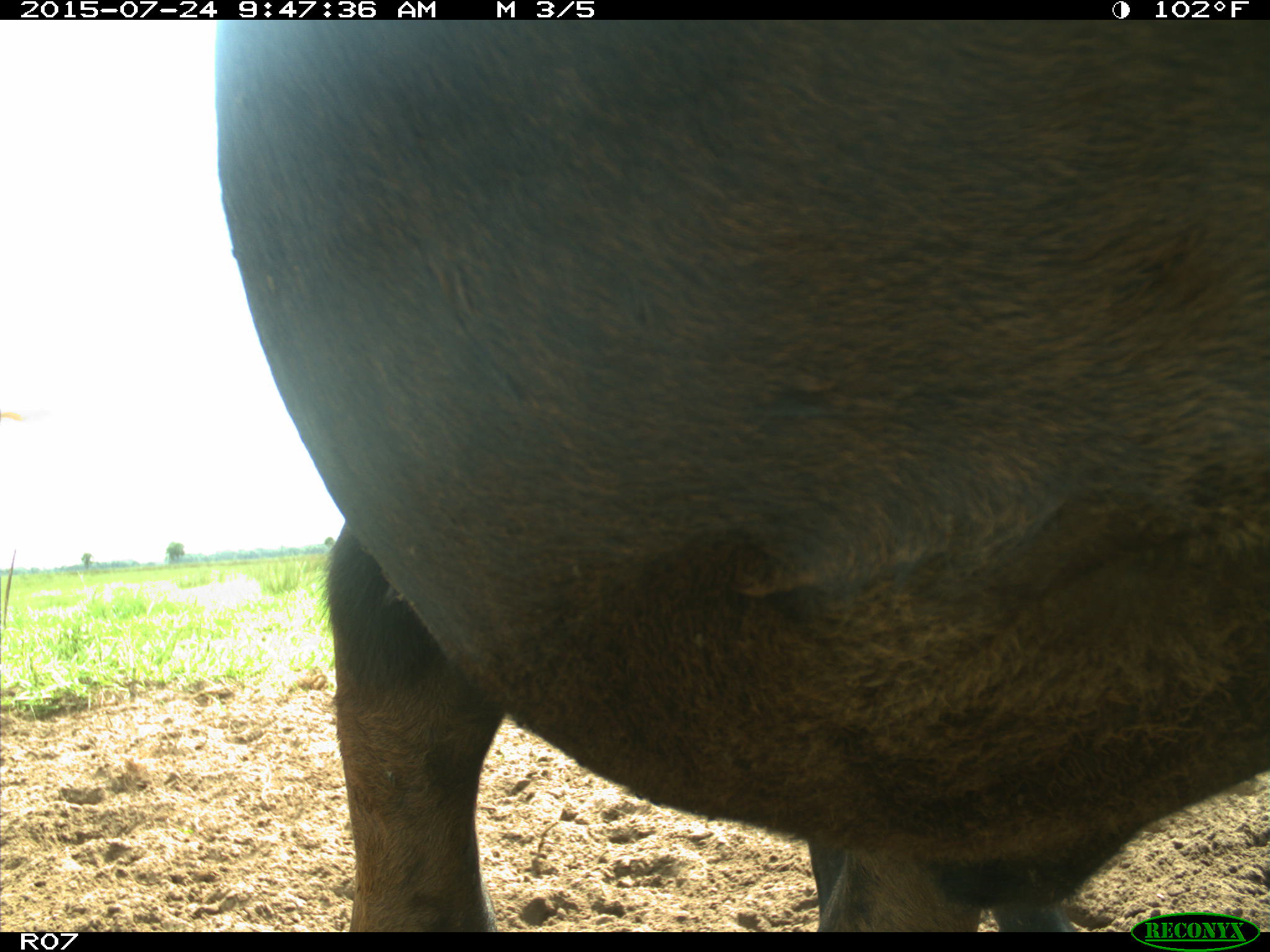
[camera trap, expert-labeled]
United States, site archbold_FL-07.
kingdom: Animalia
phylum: Chordata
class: Mammalia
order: Artiodactyla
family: Bovidae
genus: Bos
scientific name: Bos taurus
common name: domestic cow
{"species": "Bos taurus (domestic cow)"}